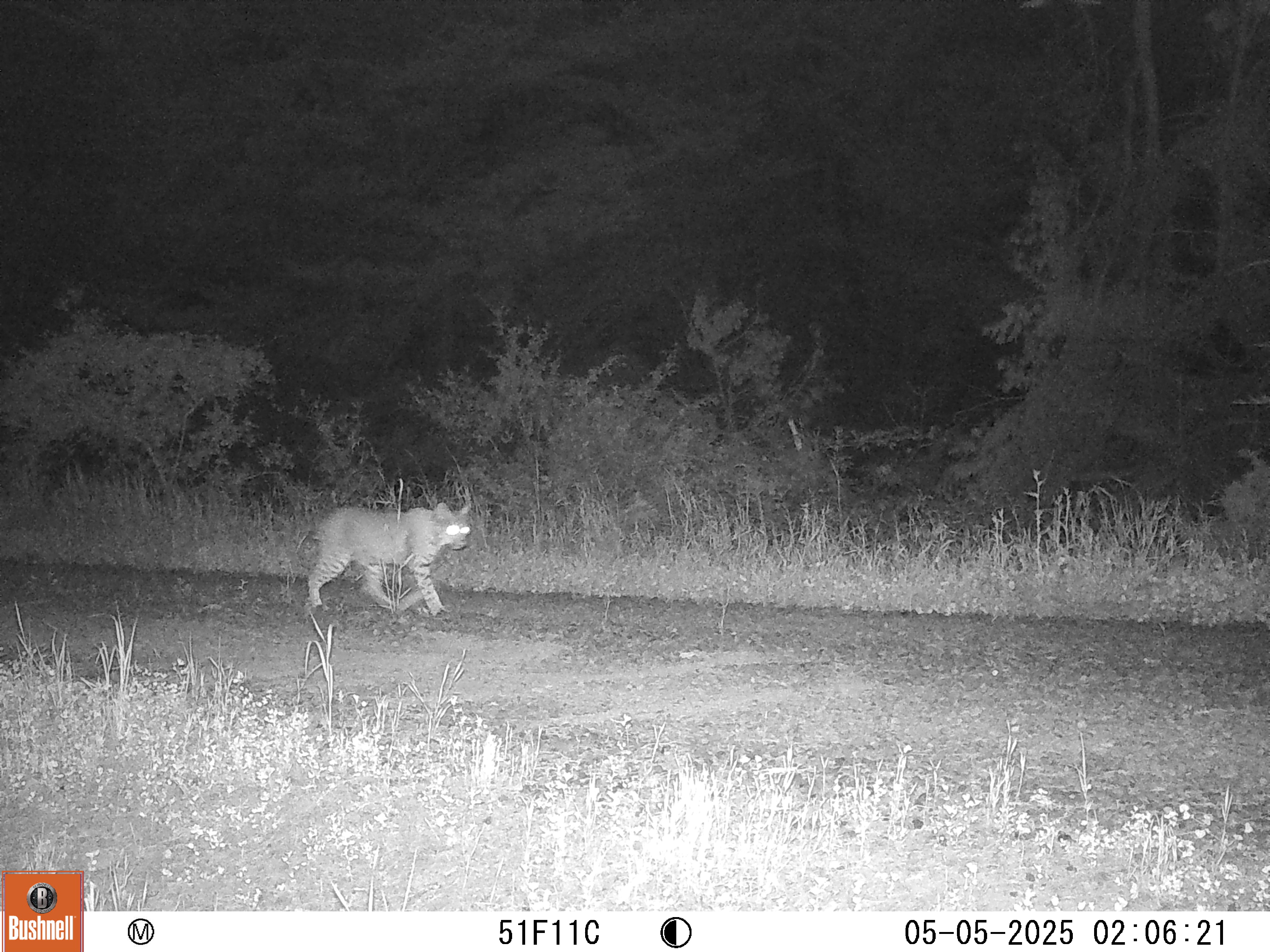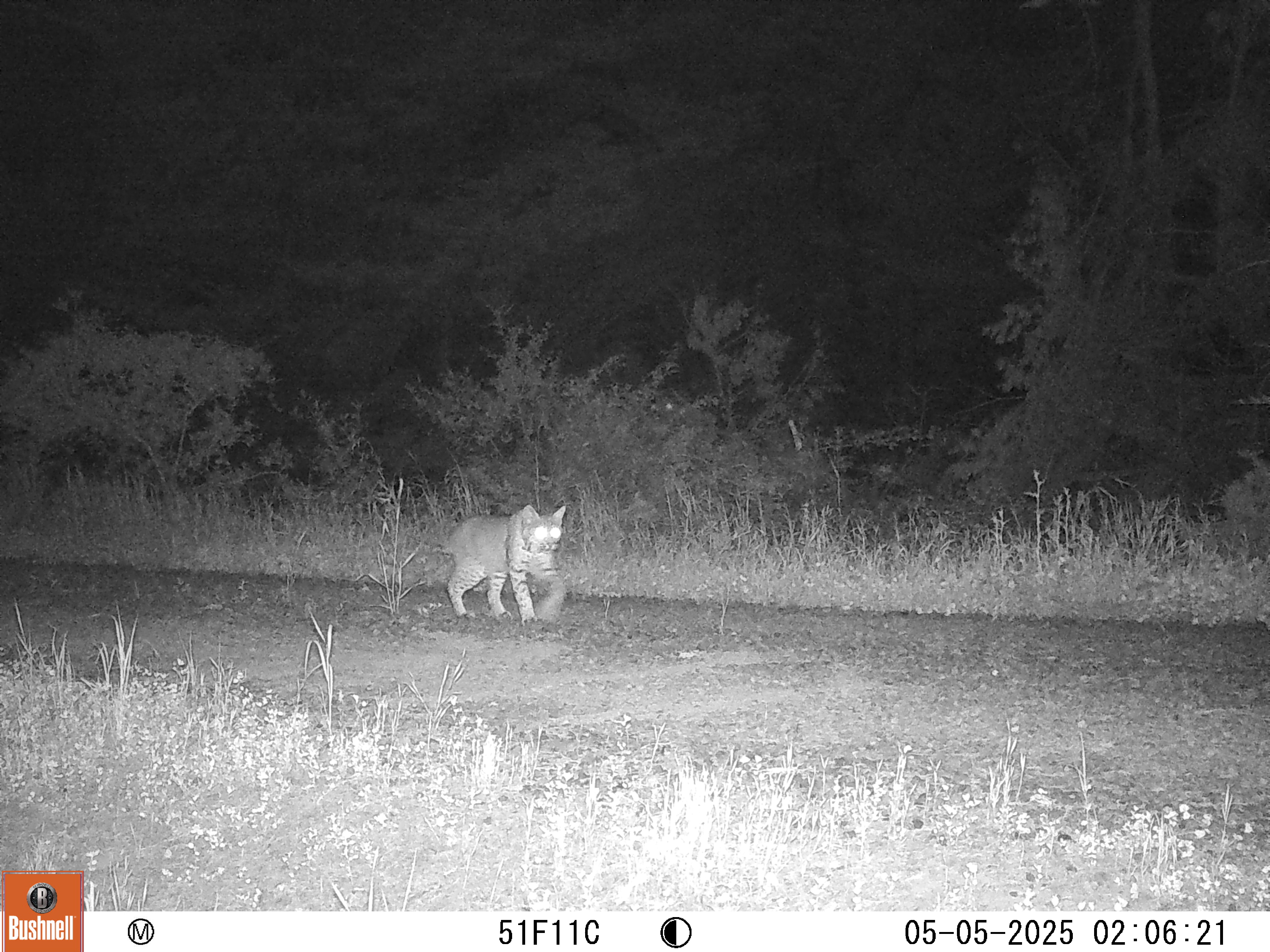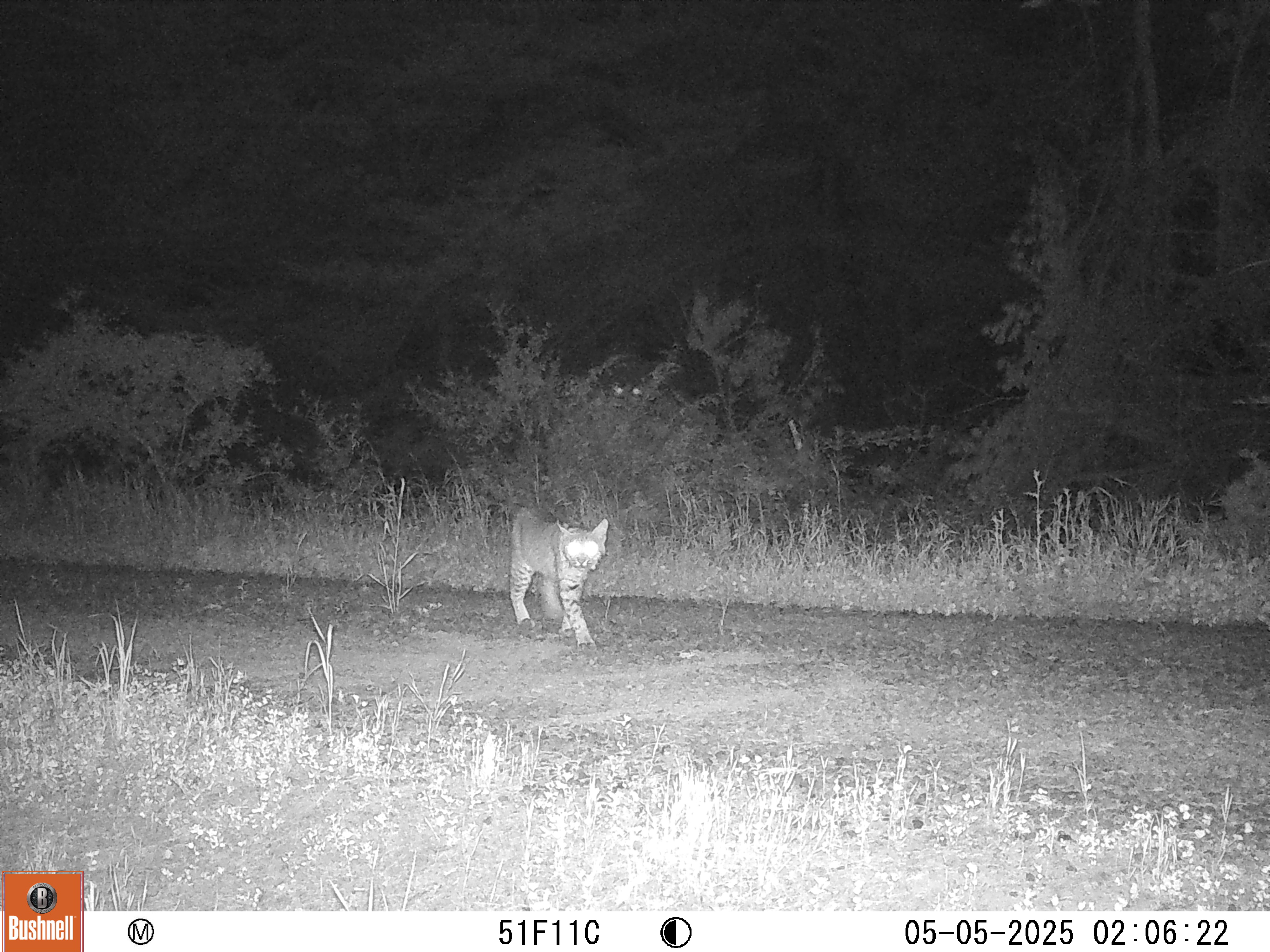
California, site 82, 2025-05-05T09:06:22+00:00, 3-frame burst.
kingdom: Animalia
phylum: Chordata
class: Mammalia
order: Carnivora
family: Felidae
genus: Lynx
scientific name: Lynx rufus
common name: bobcat